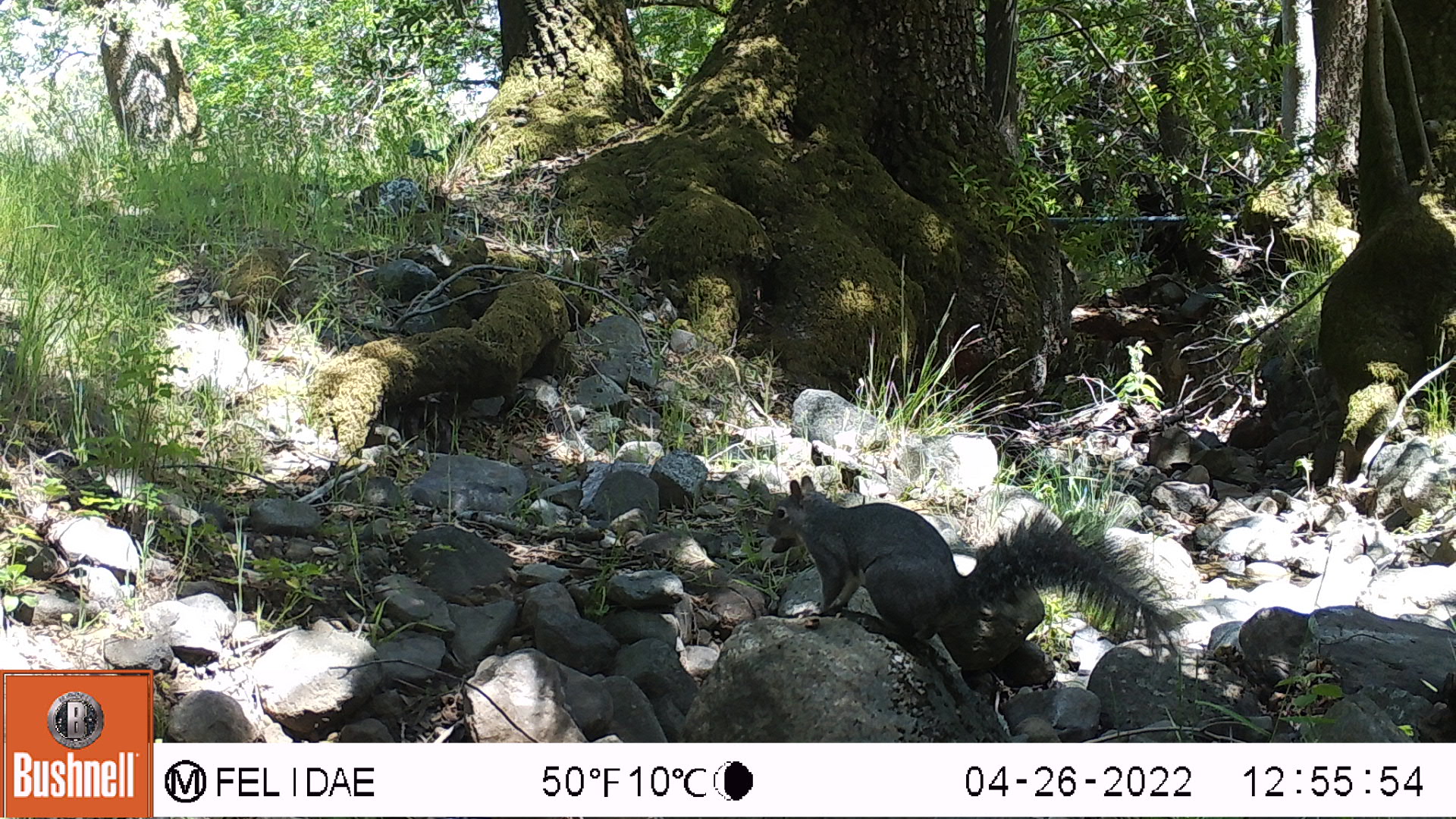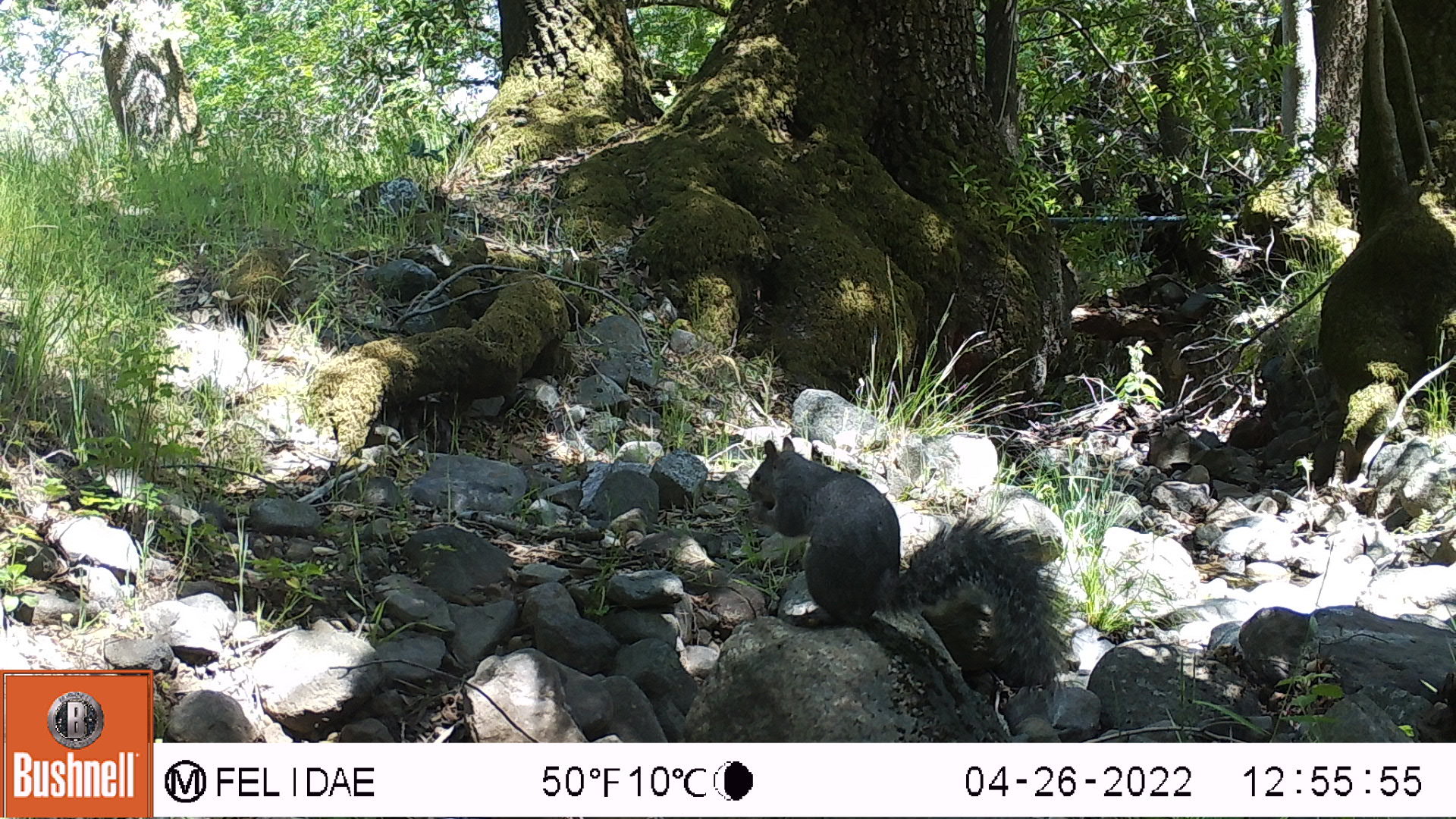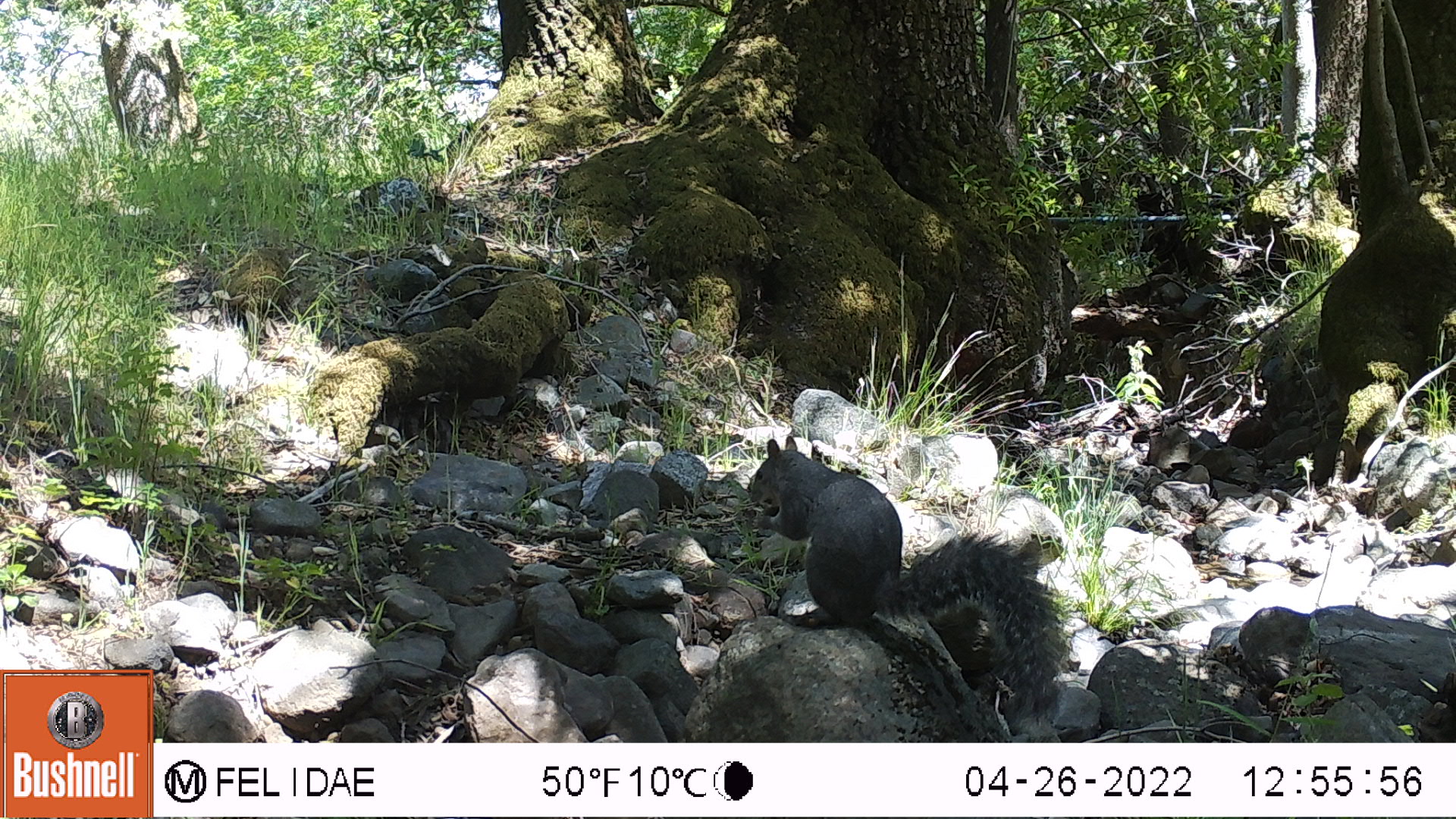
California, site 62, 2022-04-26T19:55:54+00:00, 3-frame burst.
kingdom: Animalia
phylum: Chordata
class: Mammalia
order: Rodentia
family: Sciuridae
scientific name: Sciuridae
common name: squirrel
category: unknown squirrel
Unknown squirrel (squirrel) (Sciuridae).